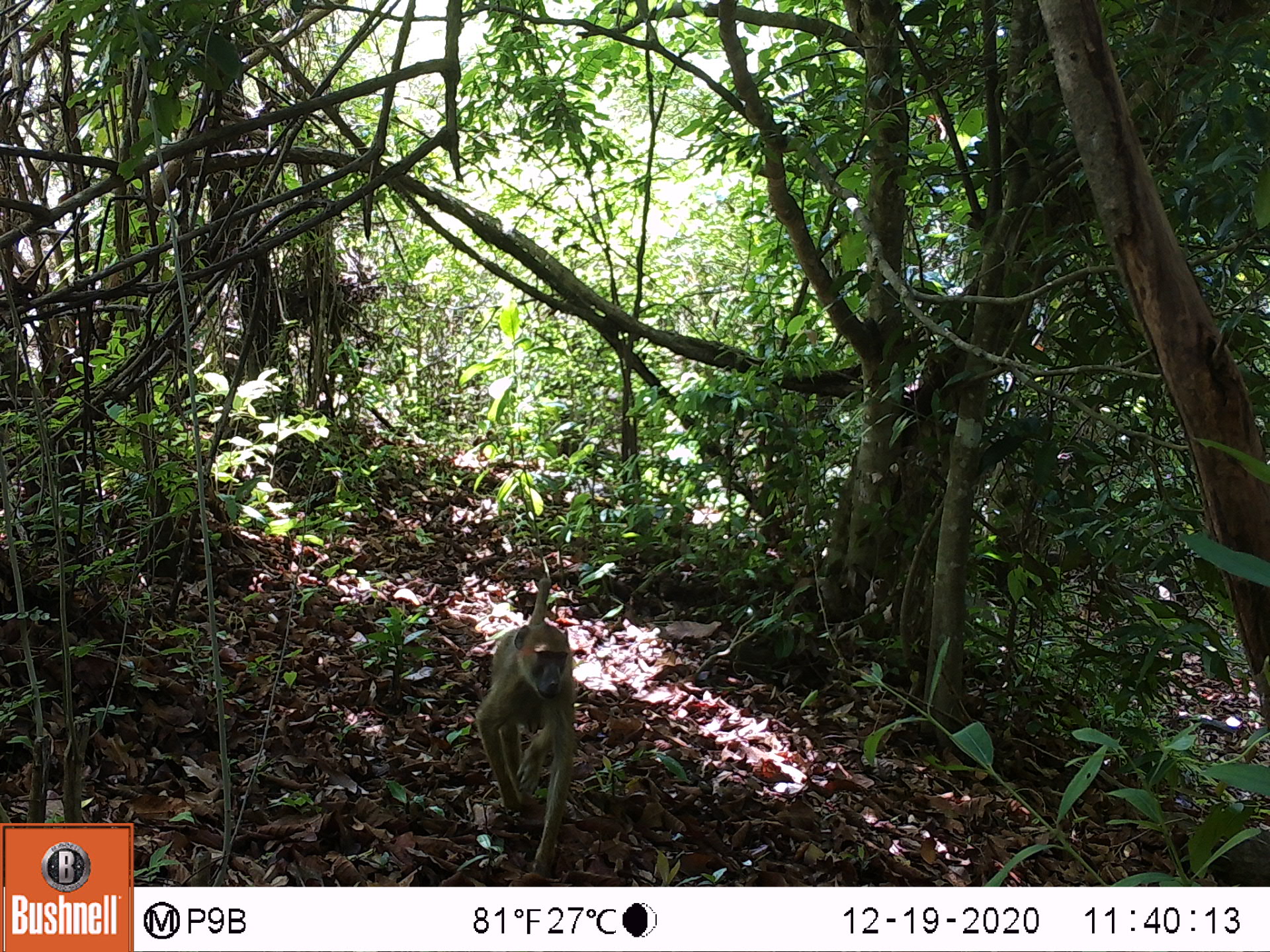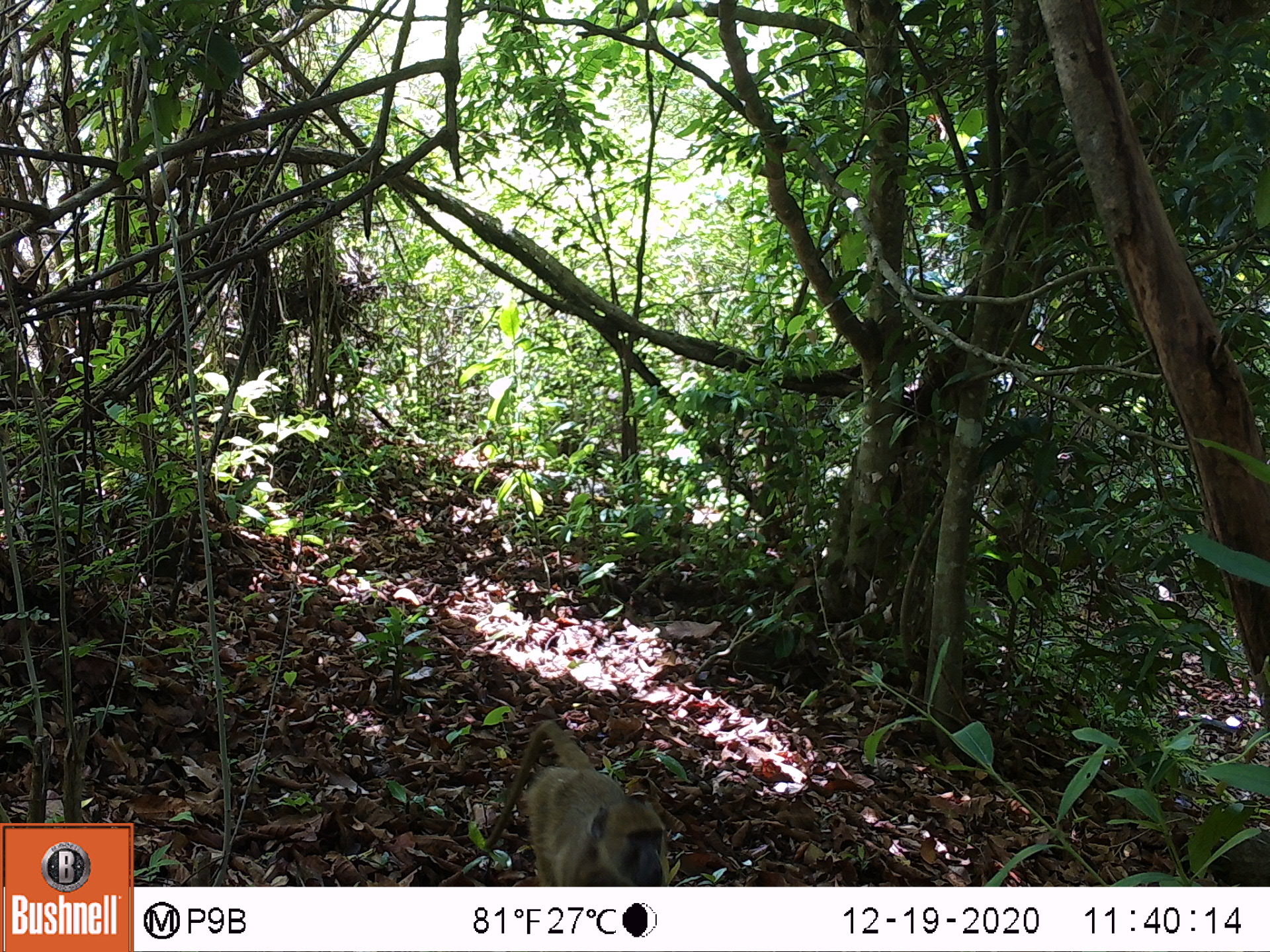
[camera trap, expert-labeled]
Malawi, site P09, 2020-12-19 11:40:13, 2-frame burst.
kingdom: Animalia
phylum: Chordata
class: Mammalia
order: Primates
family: Cercopithecidae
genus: Papio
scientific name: Papio cynocephalus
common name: yellow baboon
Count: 1.